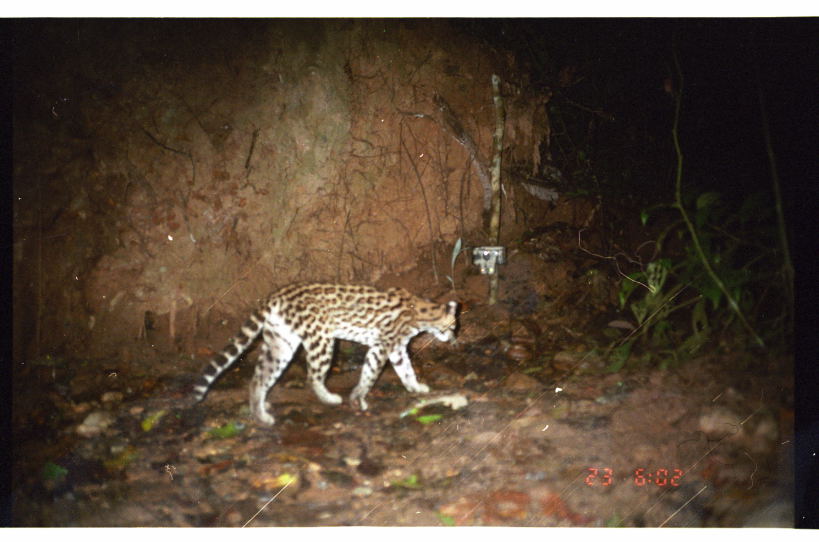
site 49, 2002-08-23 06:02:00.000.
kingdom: Animalia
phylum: Chordata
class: Mammalia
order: Carnivora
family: Felidae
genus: Leopardus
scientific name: Leopardus pardalis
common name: ocelot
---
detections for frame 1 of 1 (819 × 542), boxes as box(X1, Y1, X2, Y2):
leopardus pardalis: box(188, 278, 456, 426)